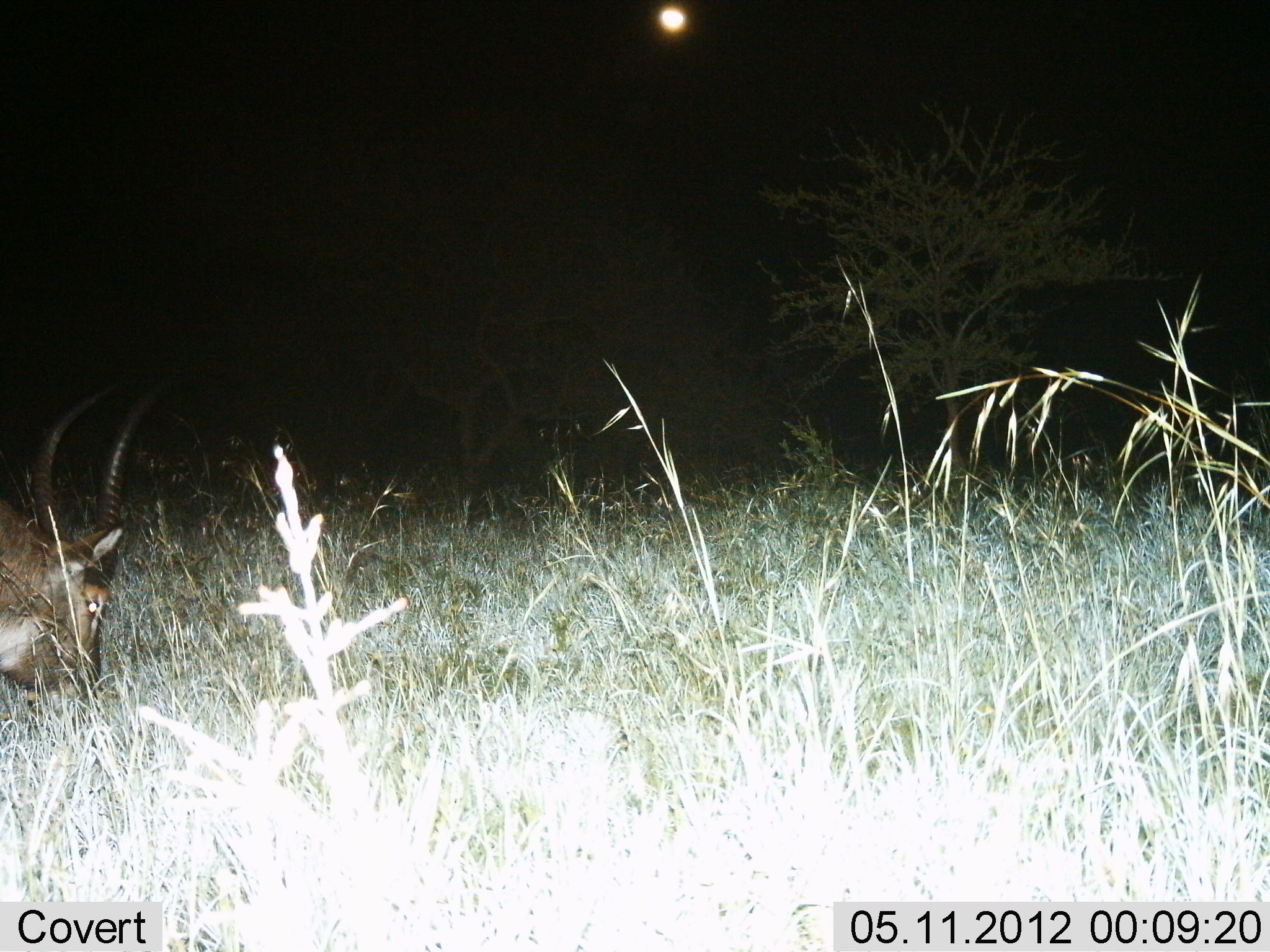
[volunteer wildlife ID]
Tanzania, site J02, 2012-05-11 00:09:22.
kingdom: Animalia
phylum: Chordata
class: Mammalia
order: Artiodactyla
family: Bovidae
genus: Kobus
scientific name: Kobus ellipsiprymnus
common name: waterbuck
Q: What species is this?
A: Waterbuck (Kobus ellipsiprymnus).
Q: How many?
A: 1.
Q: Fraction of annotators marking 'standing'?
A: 20%.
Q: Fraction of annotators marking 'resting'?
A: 0%.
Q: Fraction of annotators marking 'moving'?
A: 0%.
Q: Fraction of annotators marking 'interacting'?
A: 0%.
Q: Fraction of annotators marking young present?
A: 0%.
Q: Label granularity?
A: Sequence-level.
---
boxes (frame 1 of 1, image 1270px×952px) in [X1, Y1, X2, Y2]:
animal: [0, 376, 156, 706]